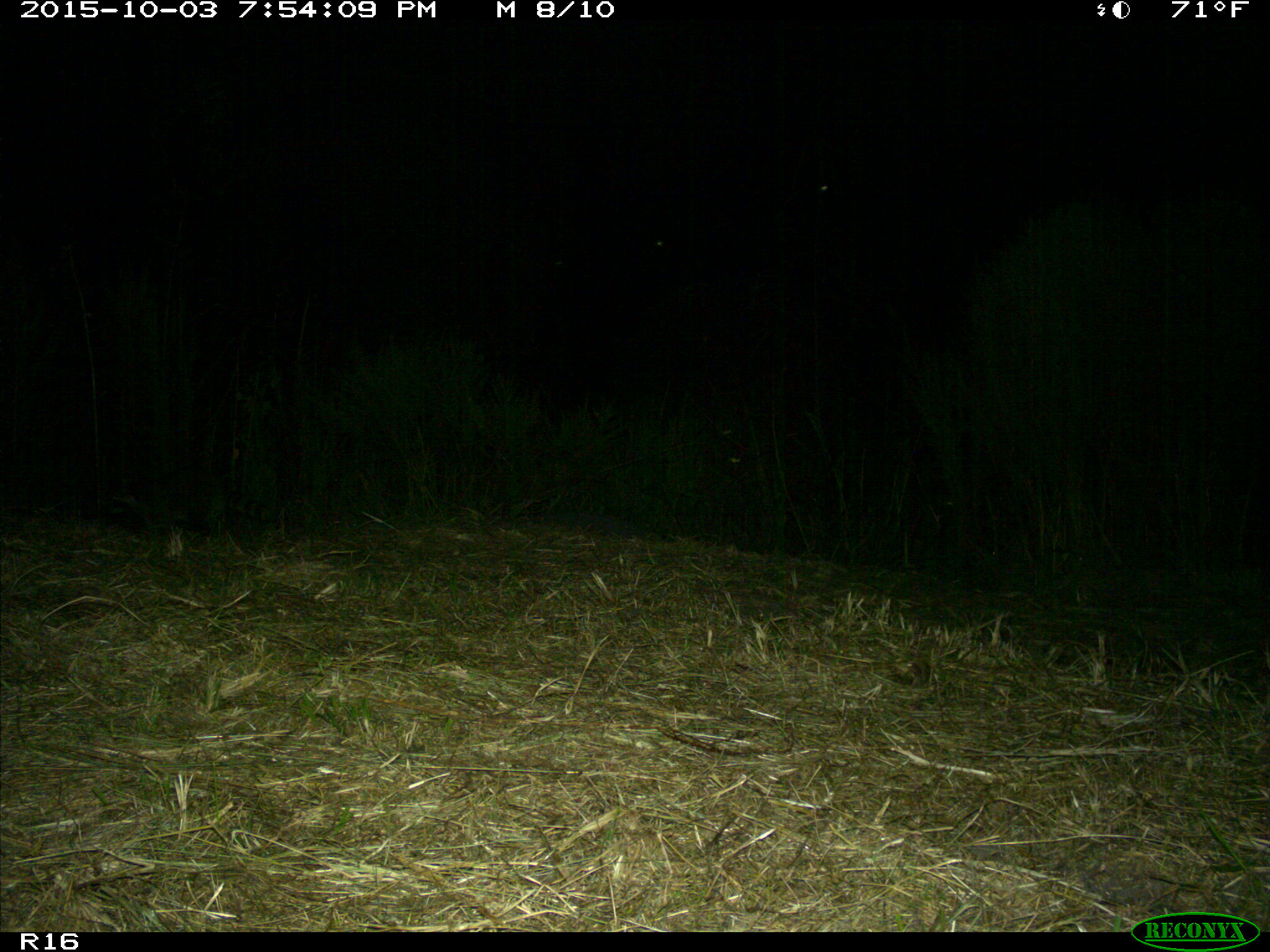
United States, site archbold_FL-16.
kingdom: Animalia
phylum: Chordata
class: Mammalia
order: Carnivora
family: Procyonidae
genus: Procyon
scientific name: Procyon lotor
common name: common raccoon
Procyon lotor (common raccoon).